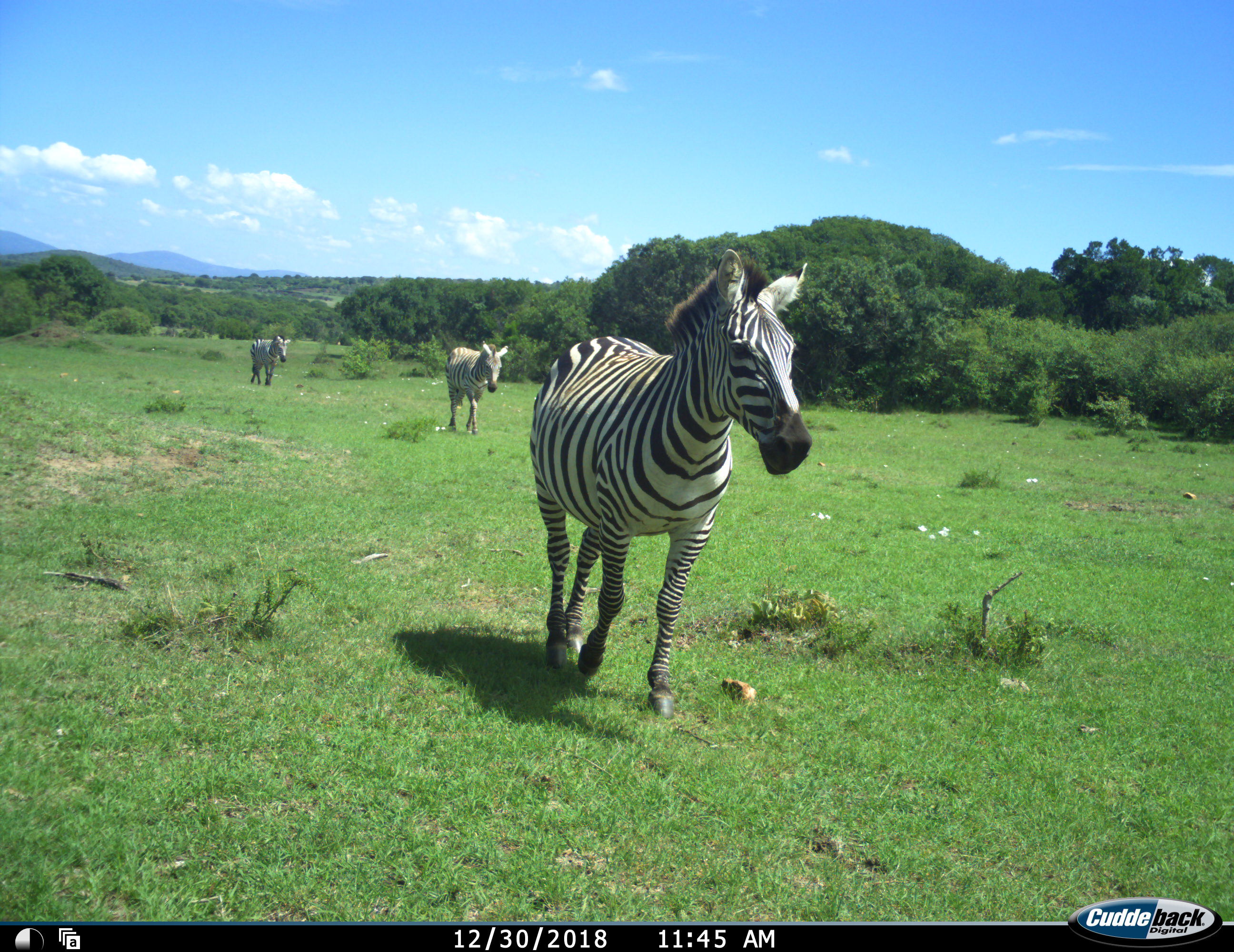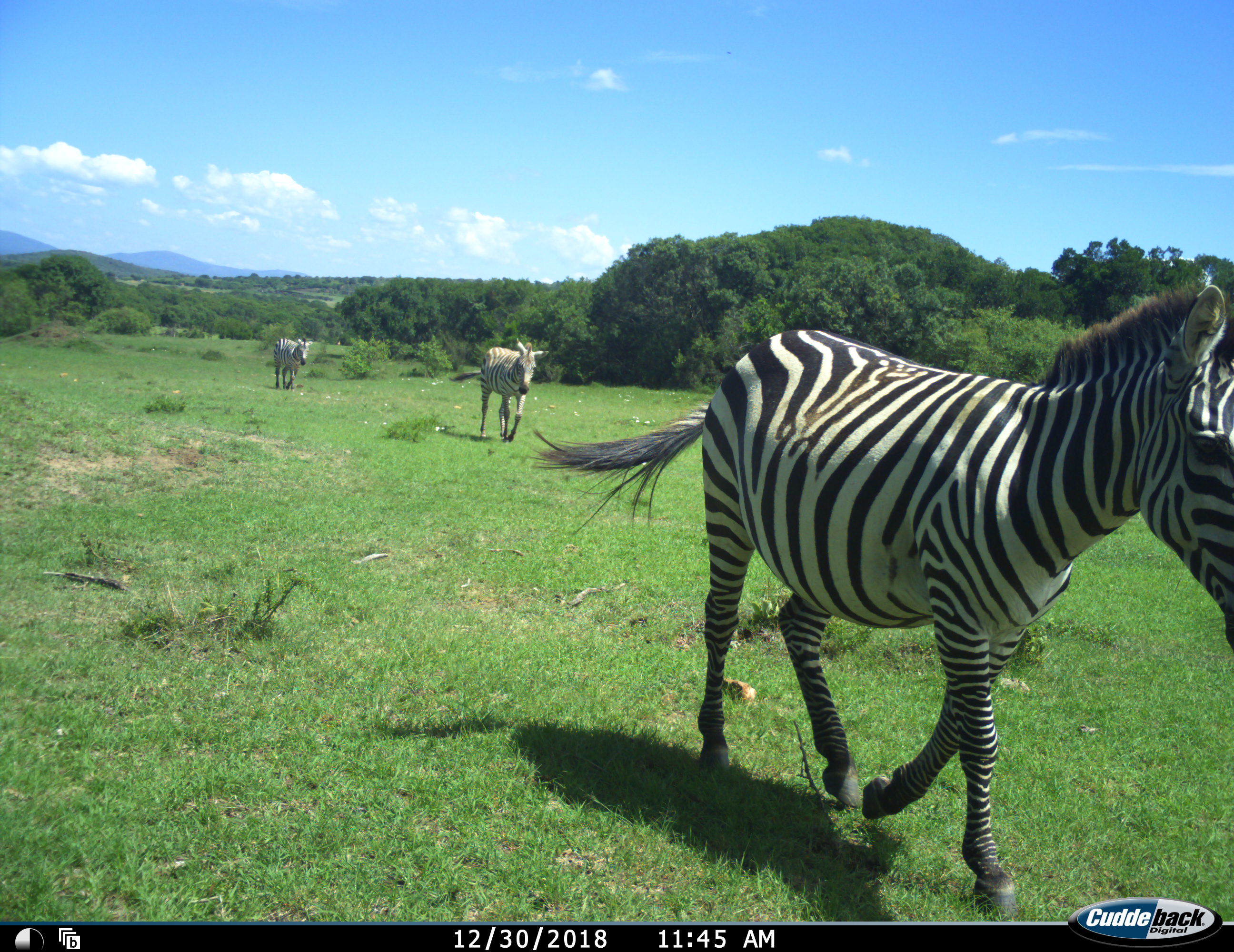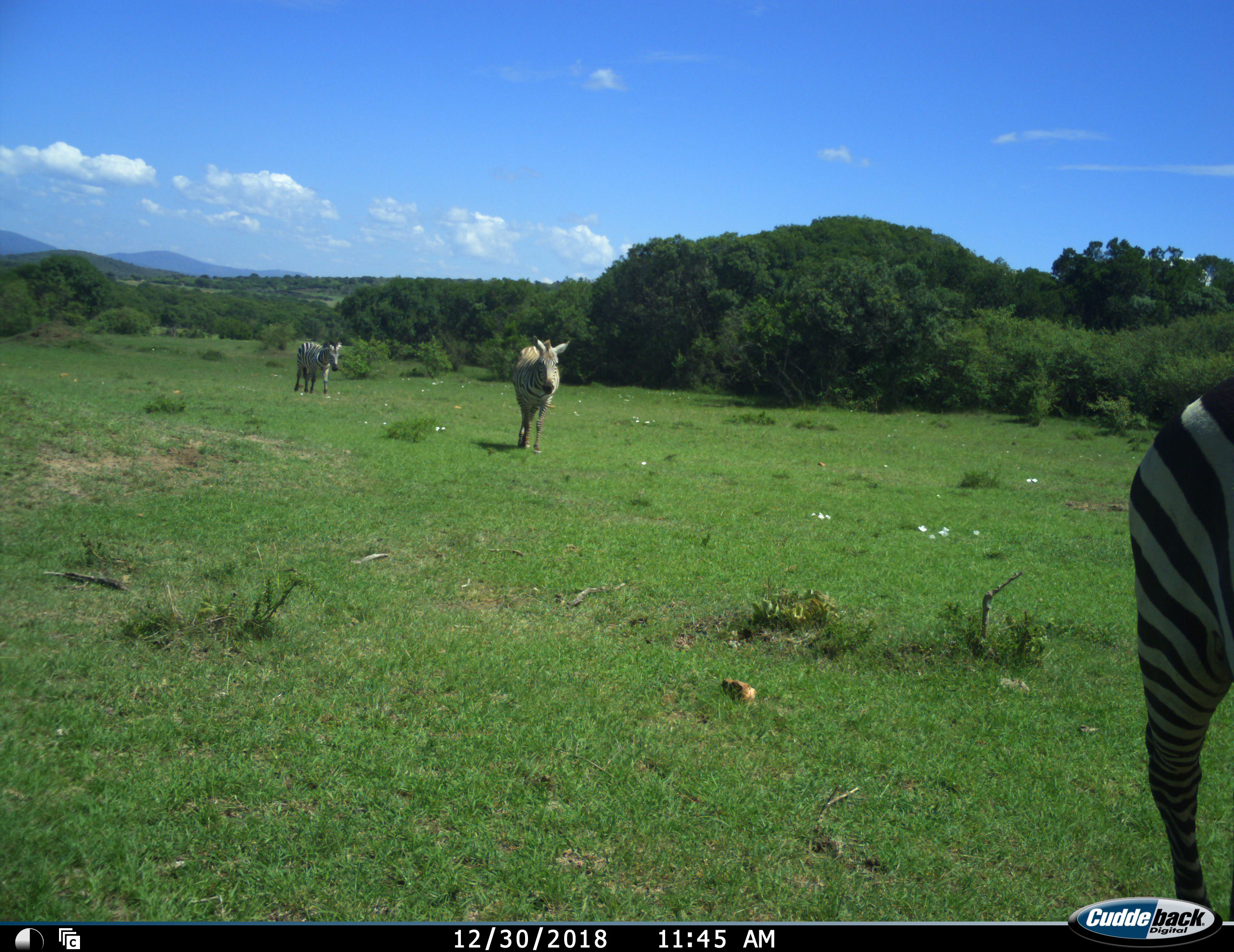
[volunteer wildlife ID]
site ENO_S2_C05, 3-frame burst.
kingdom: Animalia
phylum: Chordata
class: Mammalia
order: Perissodactyla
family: Equidae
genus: Equus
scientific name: Equus quagga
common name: plains zebra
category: zebraplains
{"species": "zebraplains (plains zebra) (Equus quagga)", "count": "3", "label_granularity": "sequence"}